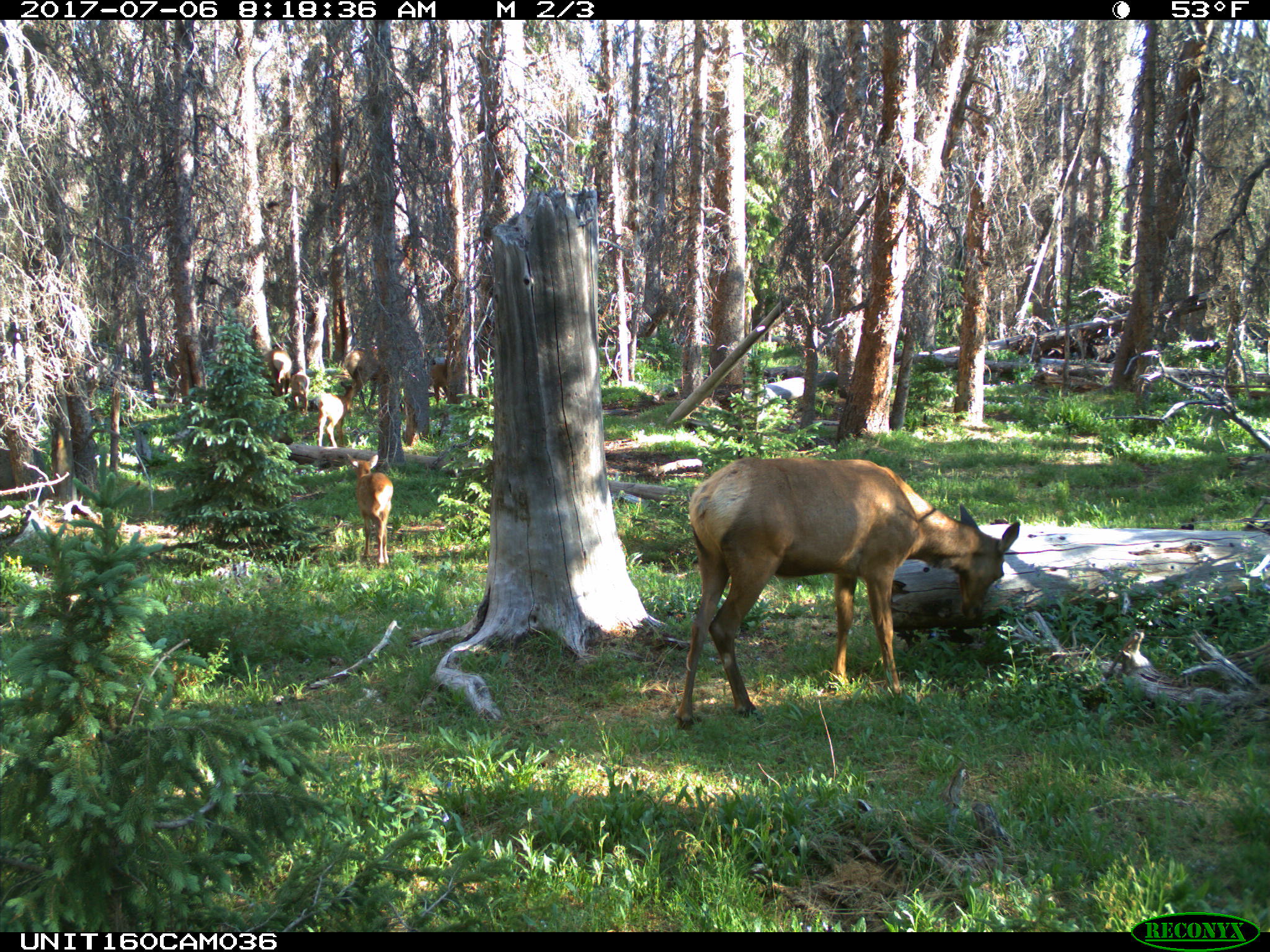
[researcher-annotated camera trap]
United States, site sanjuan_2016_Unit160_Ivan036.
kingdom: Animalia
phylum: Chordata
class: Mammalia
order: Artiodactyla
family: Cervidae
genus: Cervus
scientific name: Cervus elaphus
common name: red deer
Cervus elaphus (red deer).